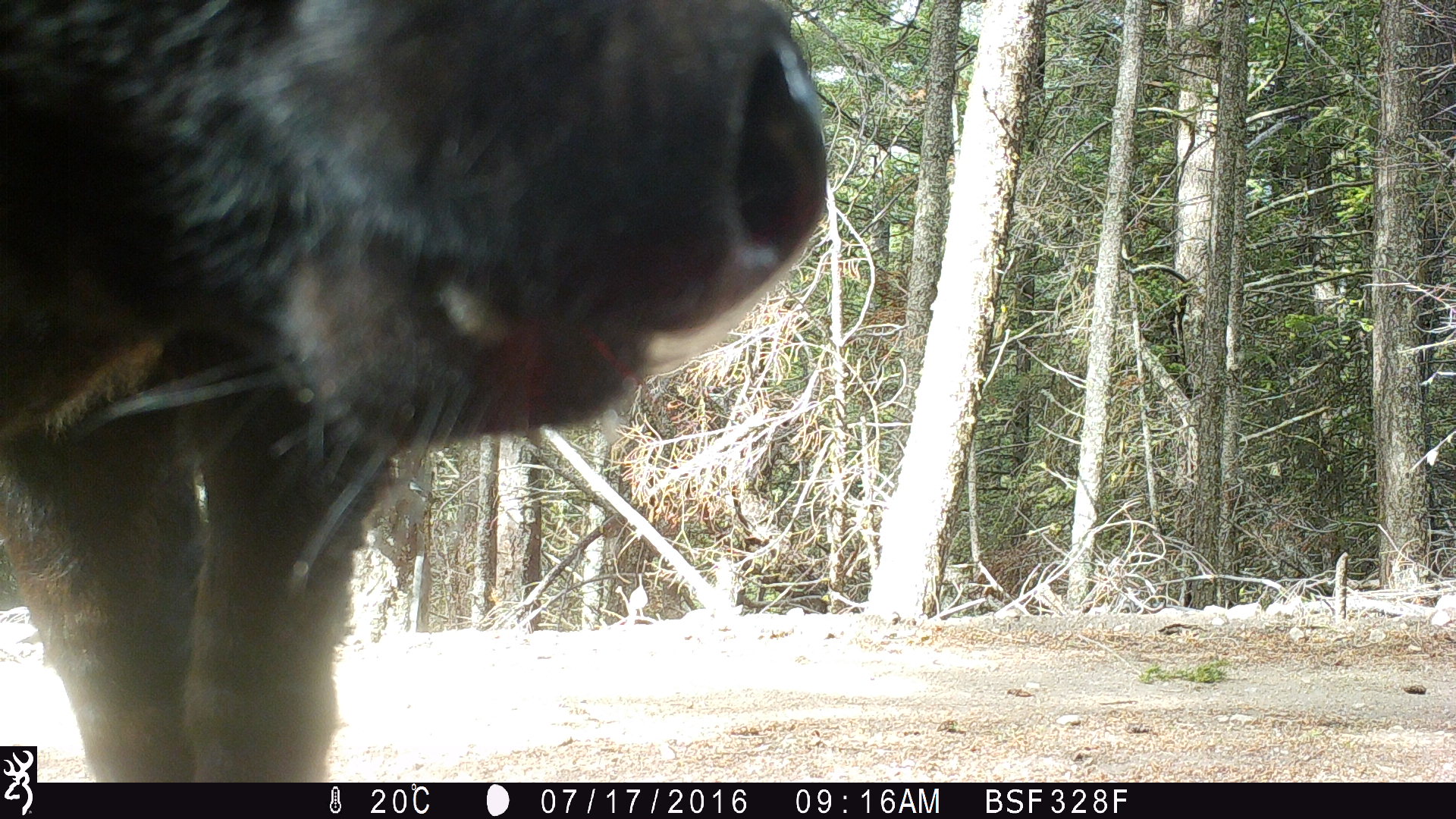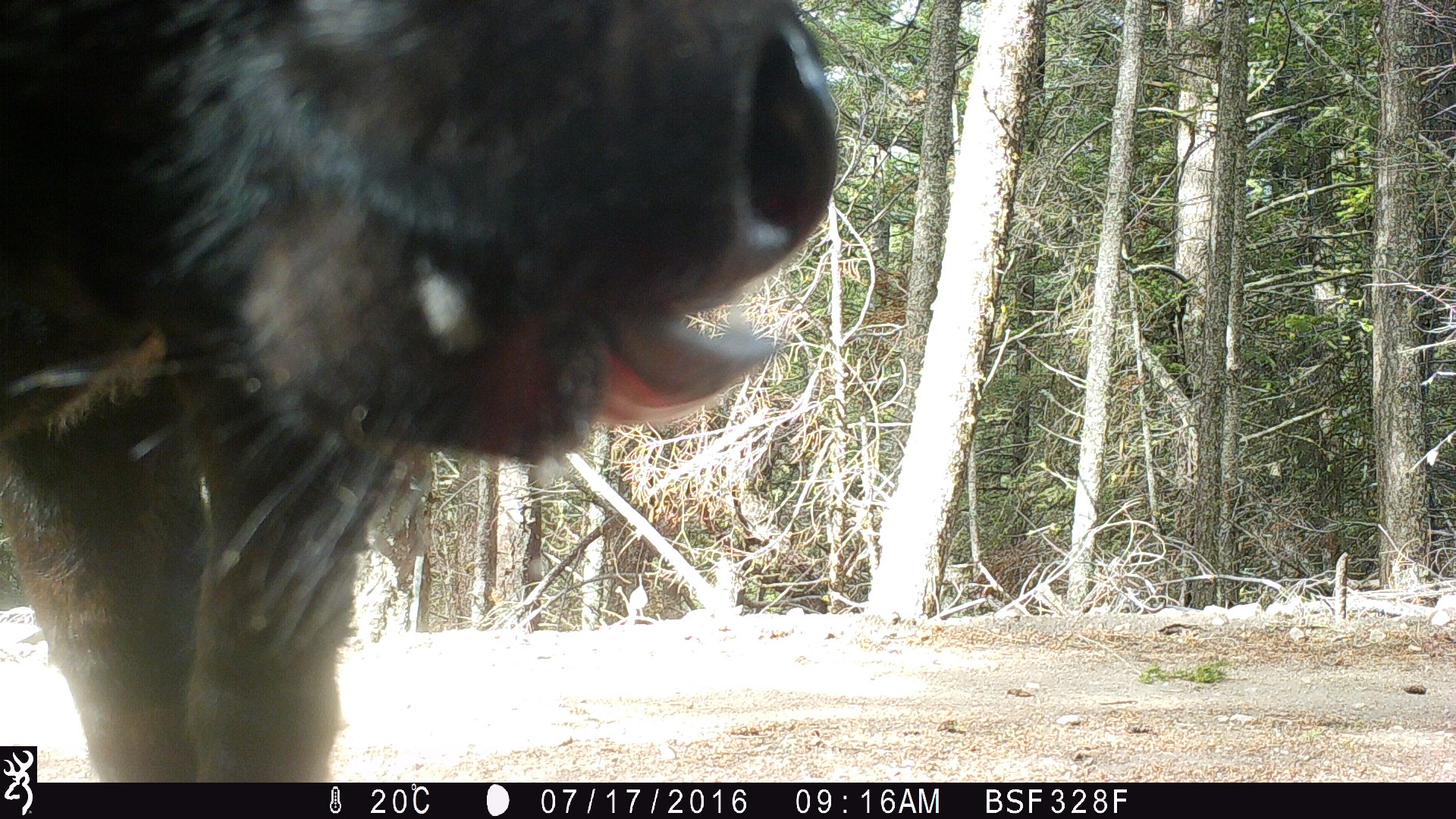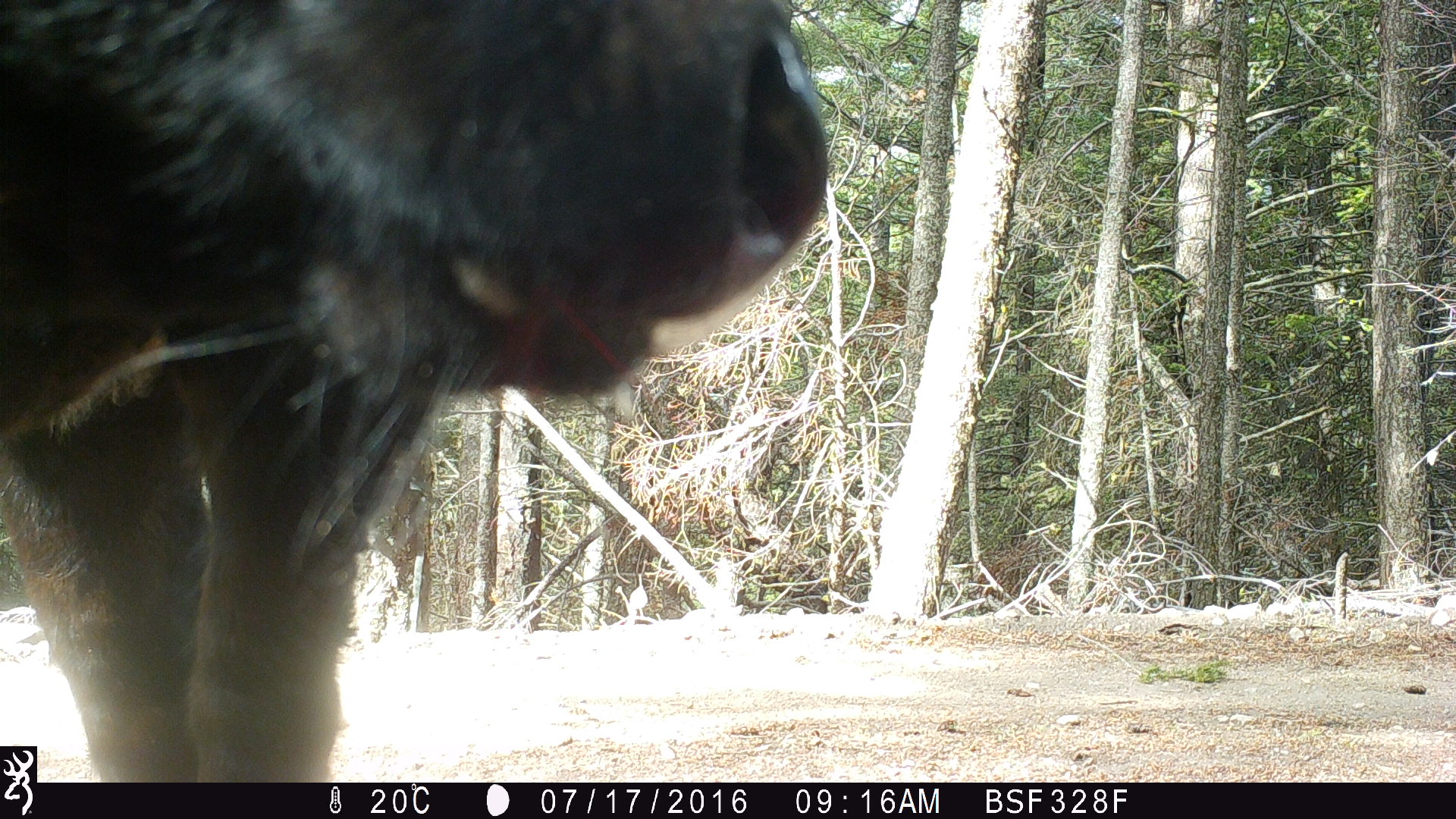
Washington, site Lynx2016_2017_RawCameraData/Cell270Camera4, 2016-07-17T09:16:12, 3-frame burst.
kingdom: Animalia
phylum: Chordata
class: Mammalia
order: Artiodactyla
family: Bovidae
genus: Bos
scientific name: Bos taurus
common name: domestic cattle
Domestic cattle (Bos taurus). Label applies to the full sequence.